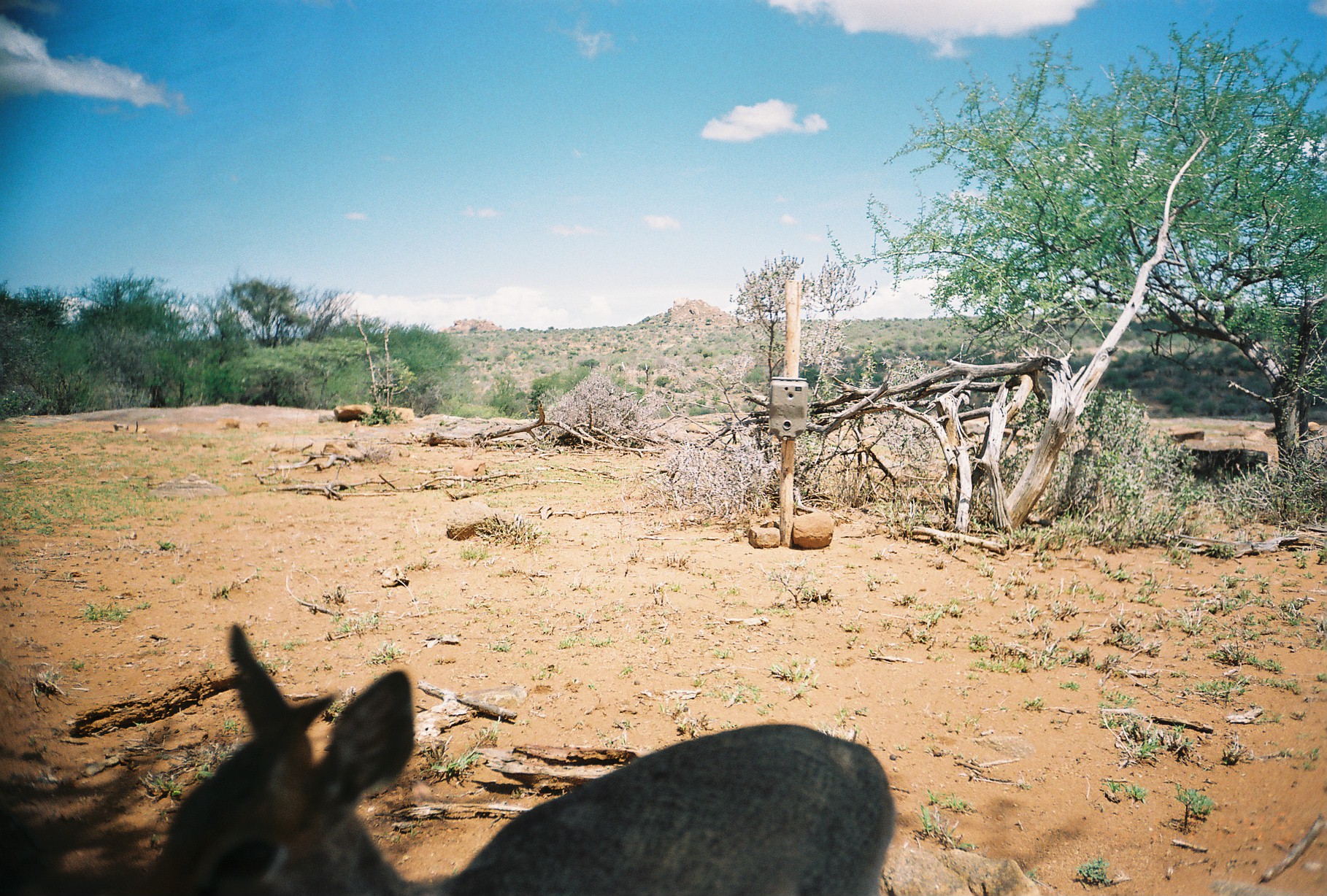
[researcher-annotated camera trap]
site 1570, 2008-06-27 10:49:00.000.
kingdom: Animalia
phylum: Chordata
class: Mammalia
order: Artiodactyla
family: Bovidae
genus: Madoqua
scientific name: Madoqua guentheri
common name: günther's dik-dik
Madoqua guentheri (günther's dik-dik), count 1.